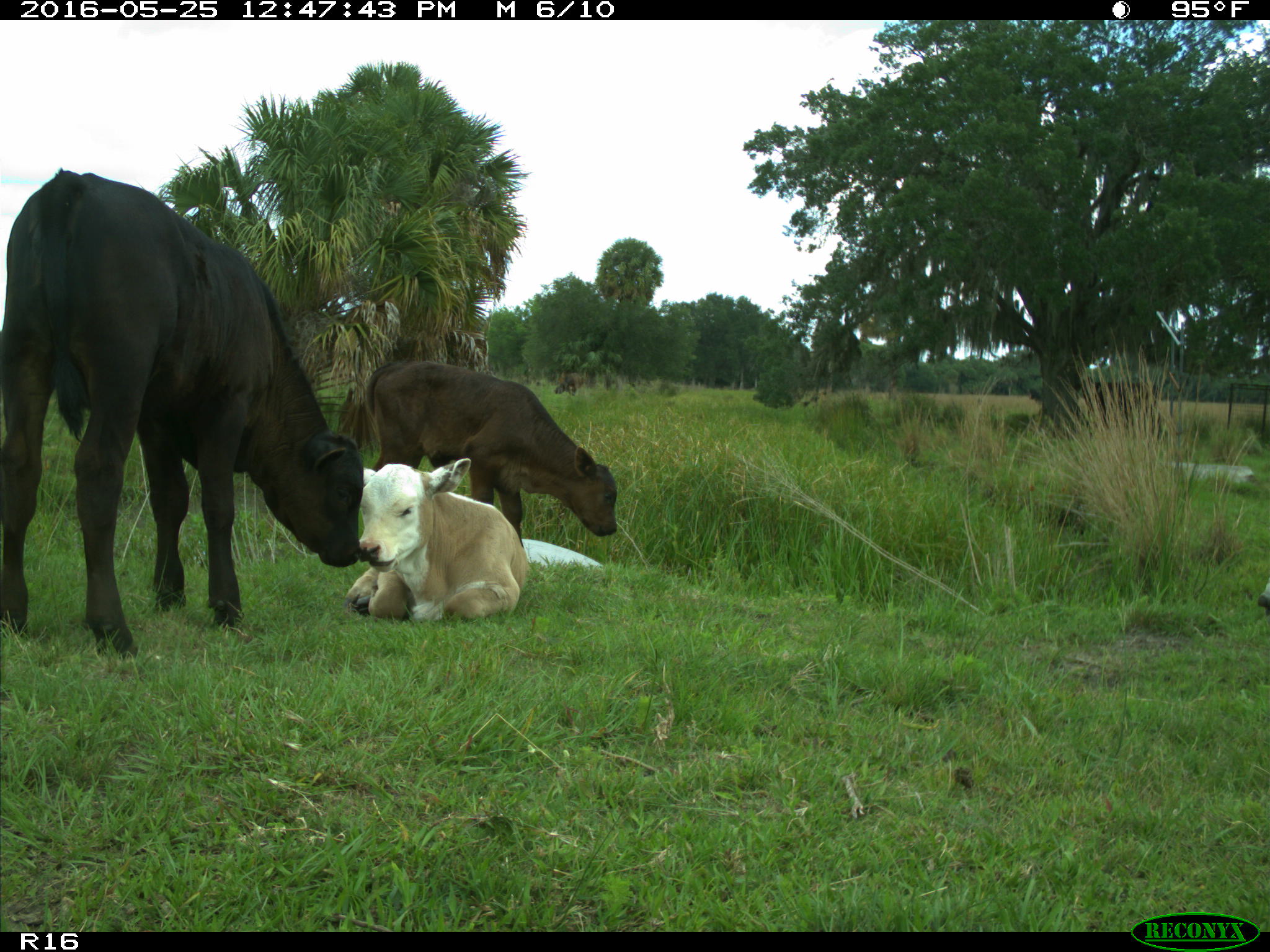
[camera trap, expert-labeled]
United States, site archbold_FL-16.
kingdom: Animalia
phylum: Chordata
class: Mammalia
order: Artiodactyla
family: Bovidae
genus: Bos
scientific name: Bos taurus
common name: domestic cow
Bos taurus (domestic cow).